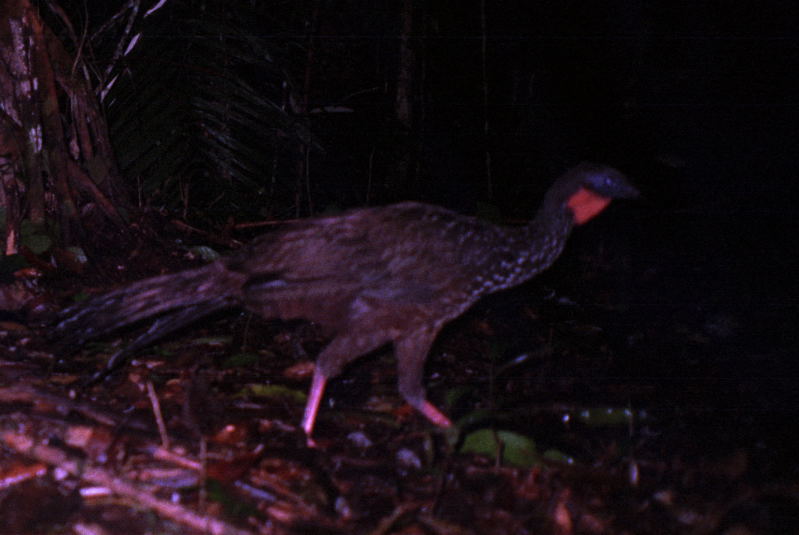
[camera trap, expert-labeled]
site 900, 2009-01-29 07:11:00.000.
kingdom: Animalia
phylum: Chordata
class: Aves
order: Galliformes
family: Cracidae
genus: Penelope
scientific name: Penelope jacquacu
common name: spix's guan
Penelope jacquacu (spix's guan).